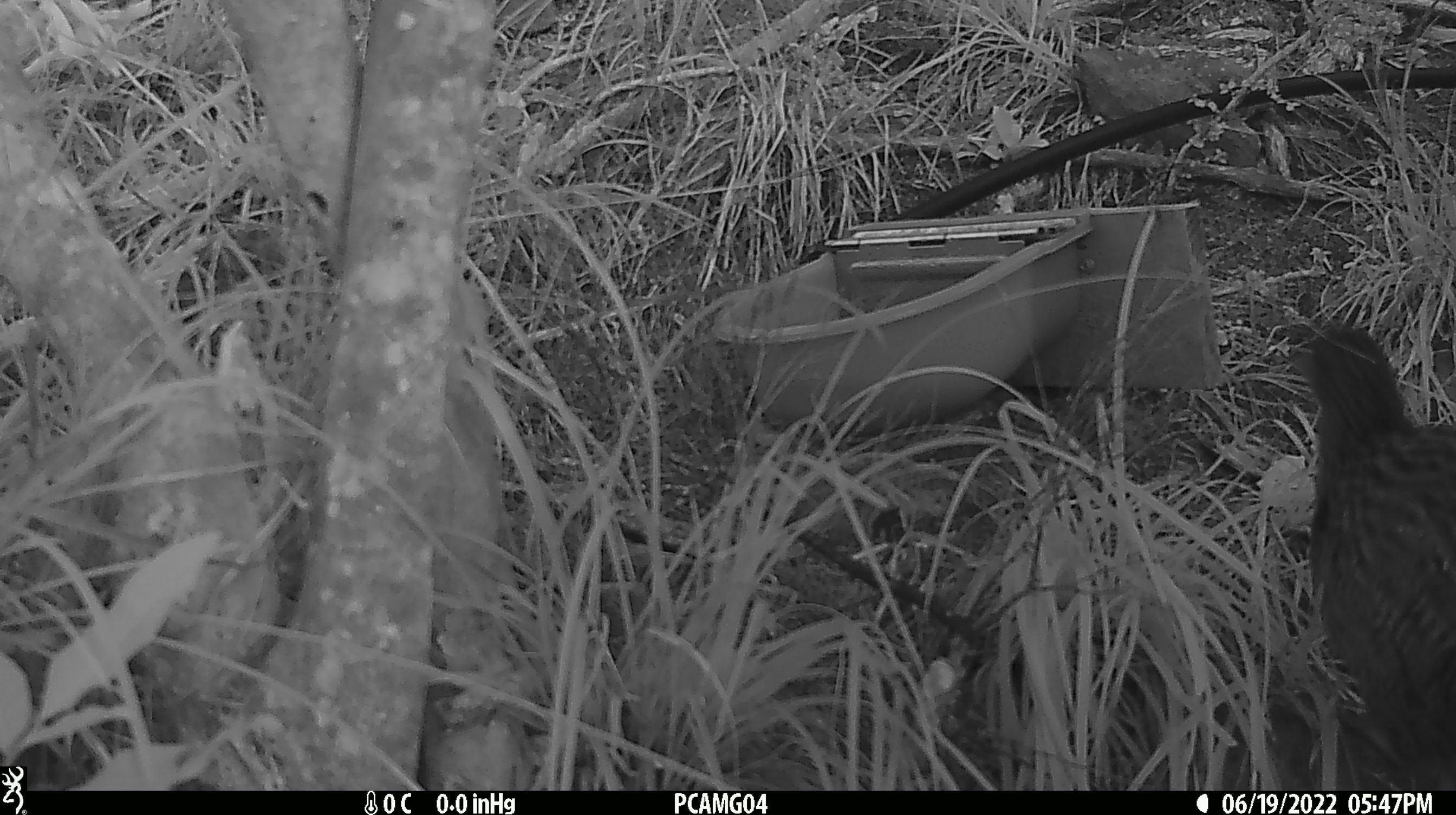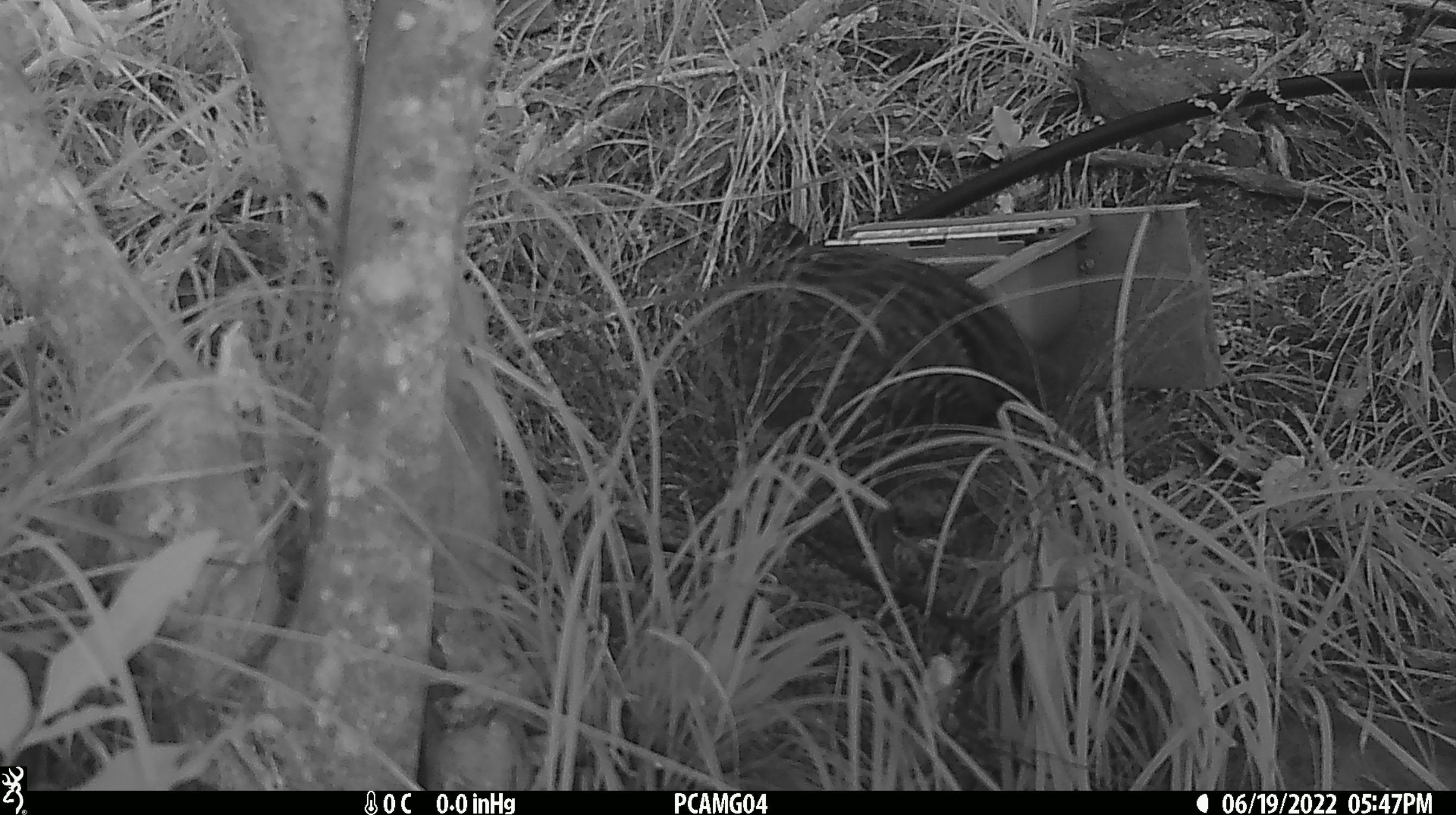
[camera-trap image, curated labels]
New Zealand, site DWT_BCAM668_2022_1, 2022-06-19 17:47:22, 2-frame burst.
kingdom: Animalia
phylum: Chordata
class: Aves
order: Gruiformes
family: Rallidae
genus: Gallirallus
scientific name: Gallirallus australis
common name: weka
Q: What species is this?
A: Weka (Gallirallus australis).